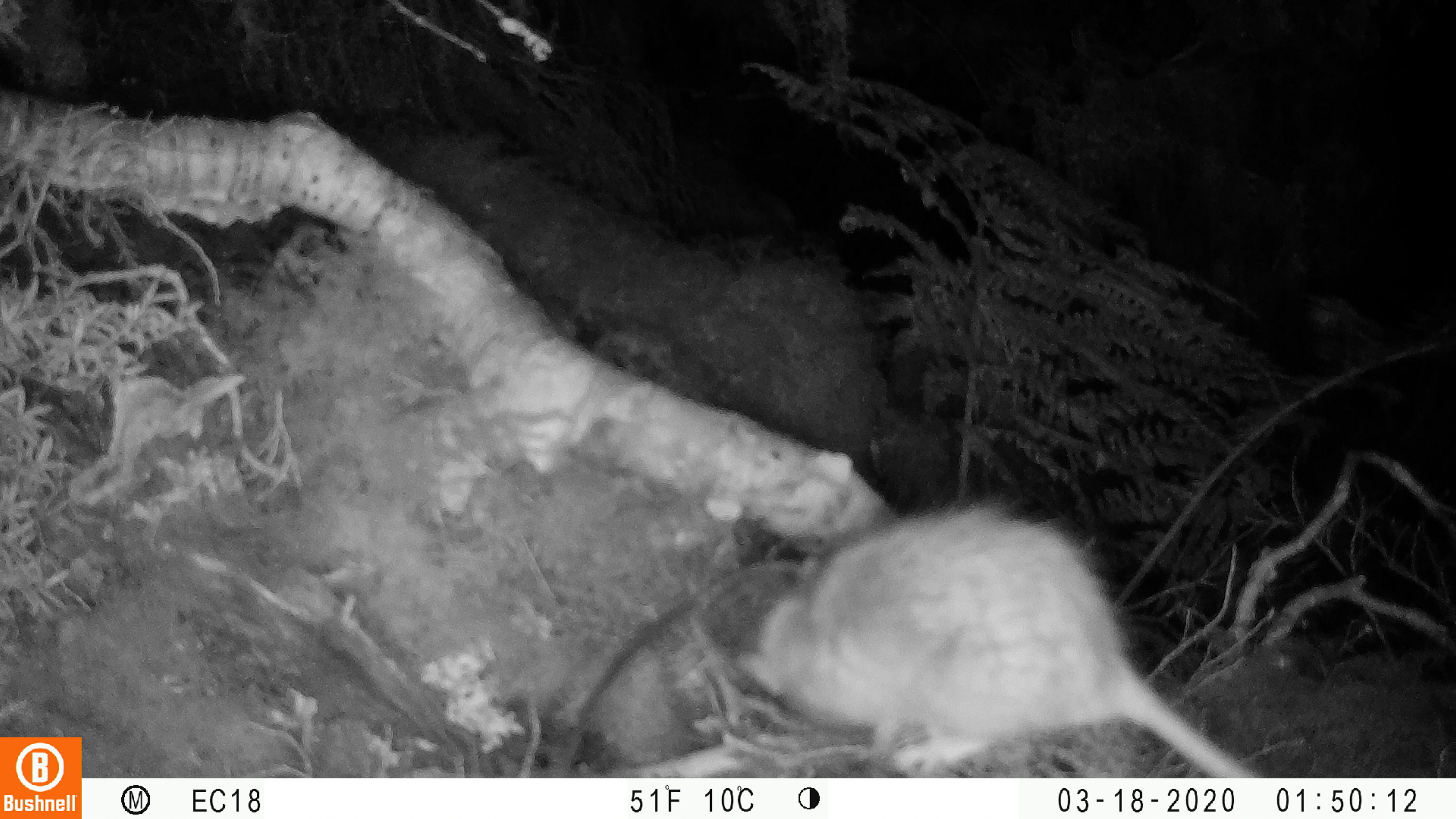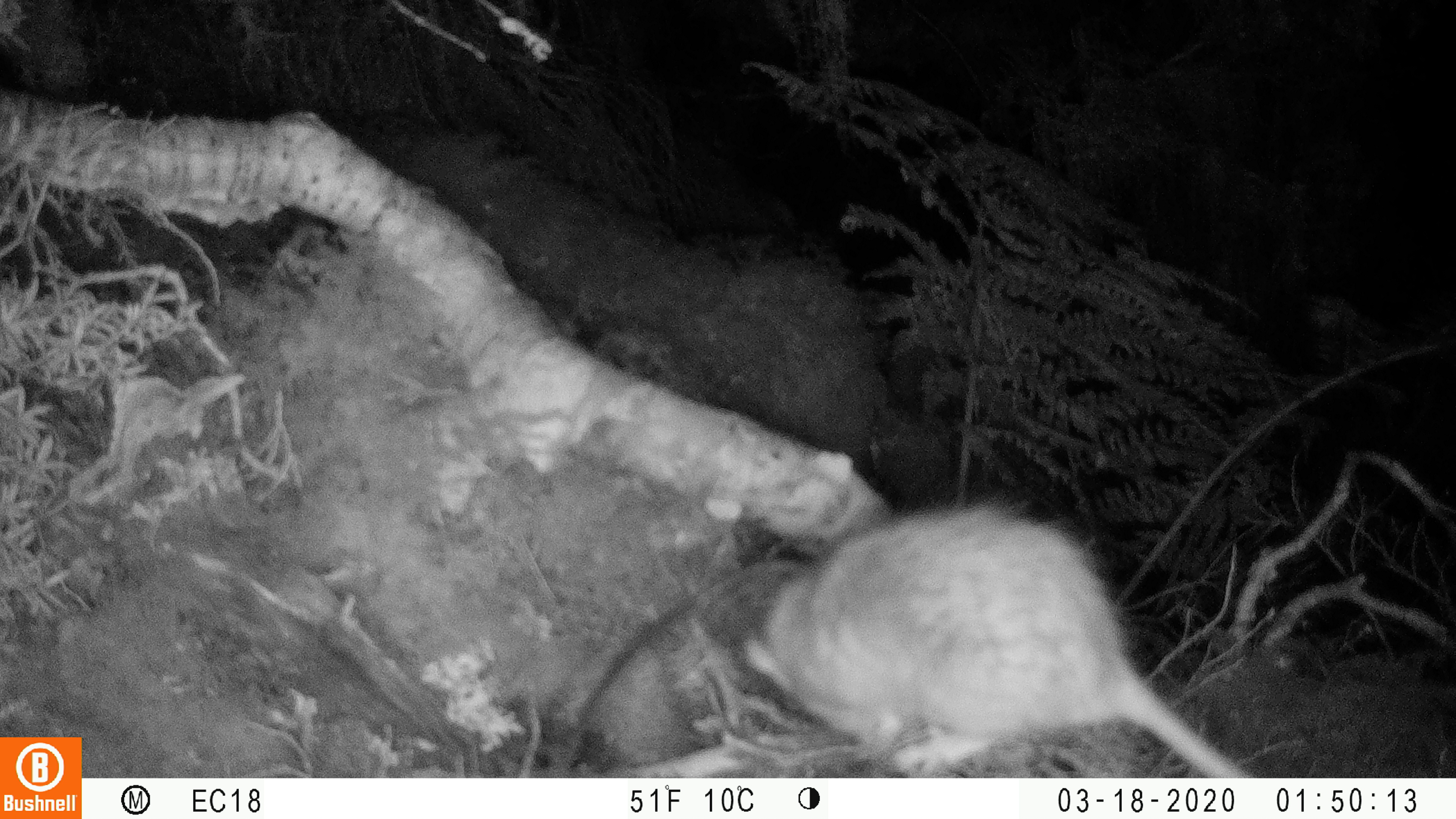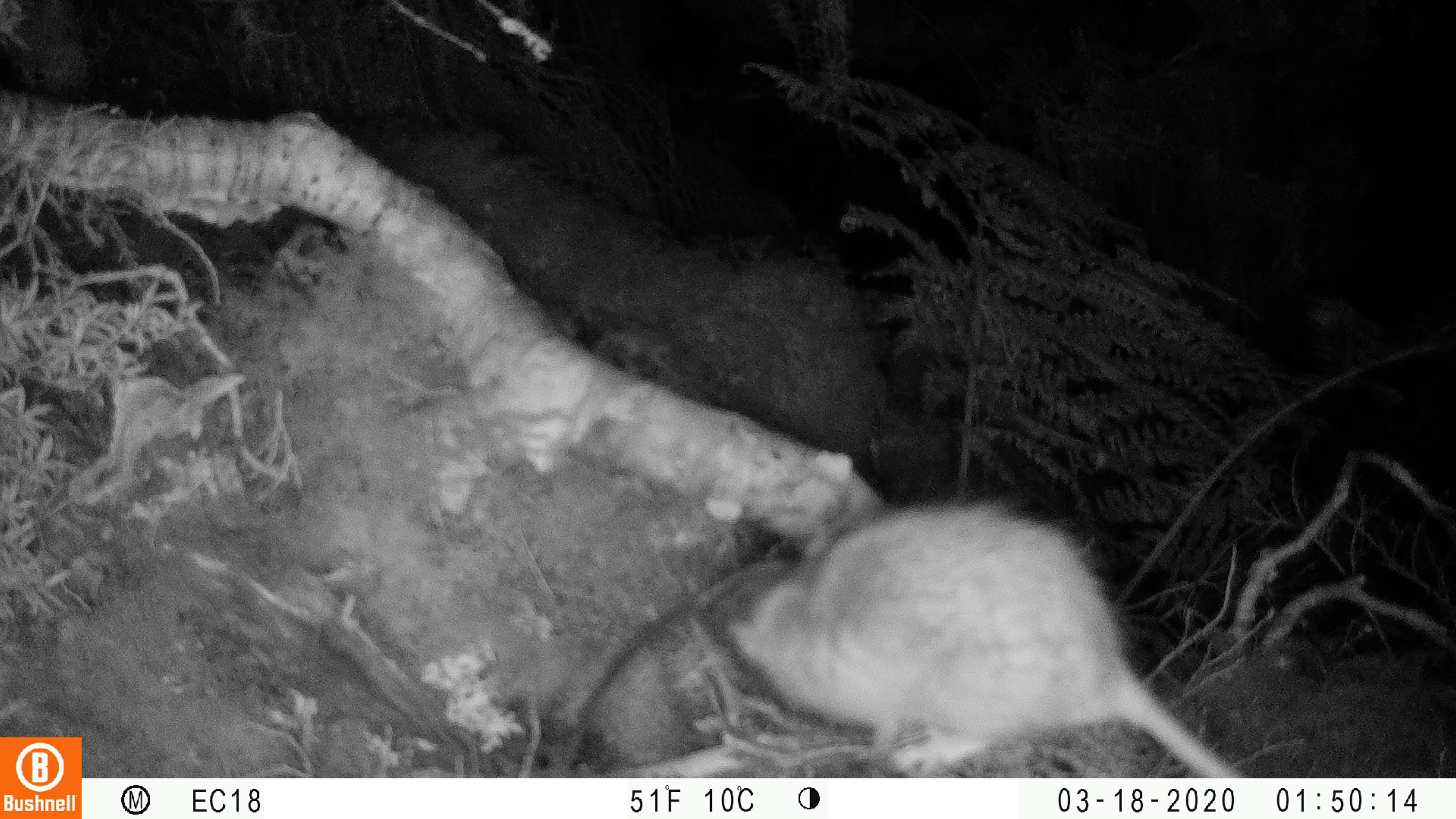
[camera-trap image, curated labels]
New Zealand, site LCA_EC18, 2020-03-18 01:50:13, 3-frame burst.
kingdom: Animalia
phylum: Chordata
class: Mammalia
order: Rodentia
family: Muridae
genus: Rattus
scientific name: Rattus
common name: rat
Rat (Rattus).